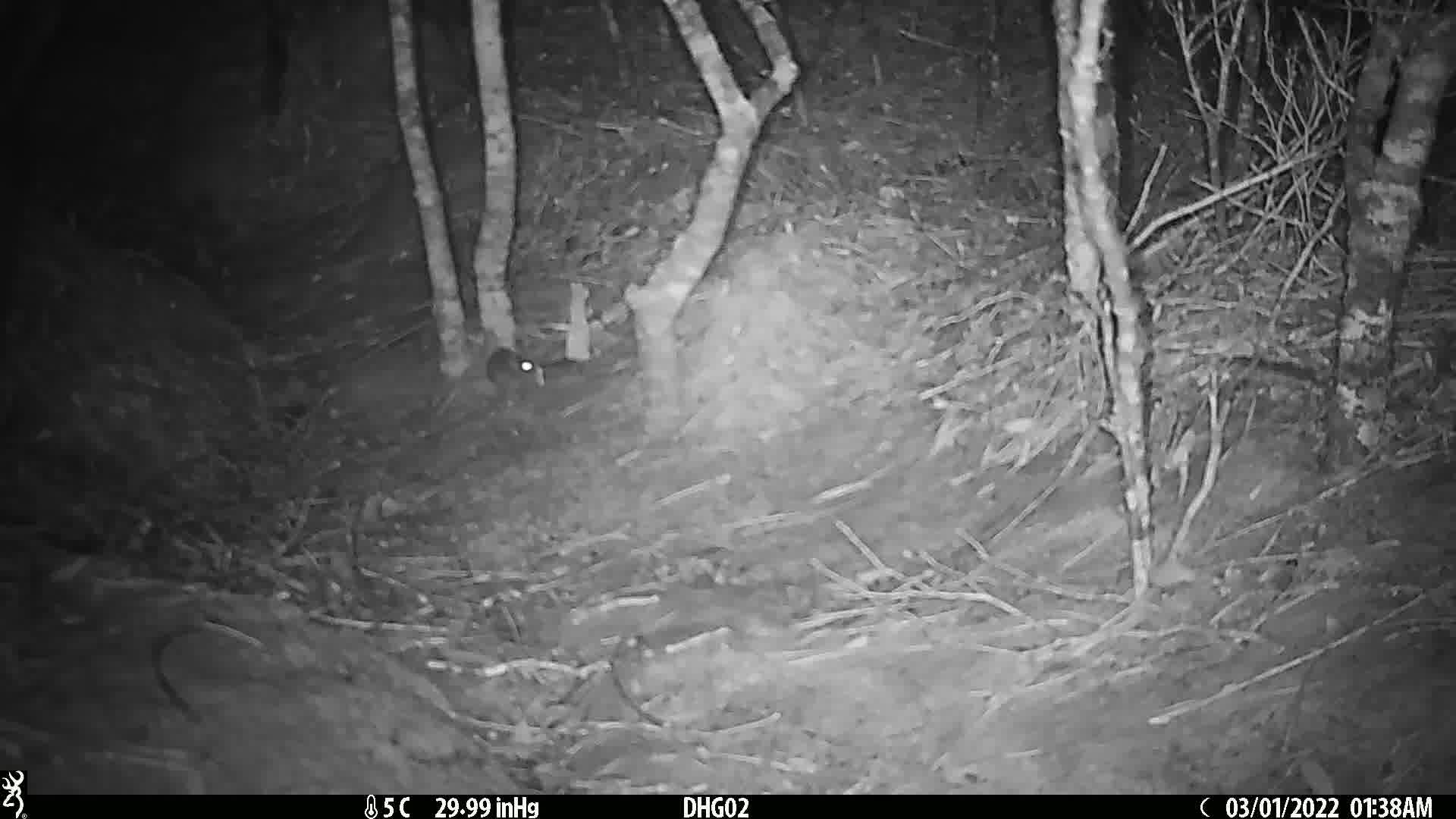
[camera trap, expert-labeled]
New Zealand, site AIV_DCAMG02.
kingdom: Animalia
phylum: Chordata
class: Mammalia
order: Rodentia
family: Muridae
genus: Mus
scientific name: Mus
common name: mouse